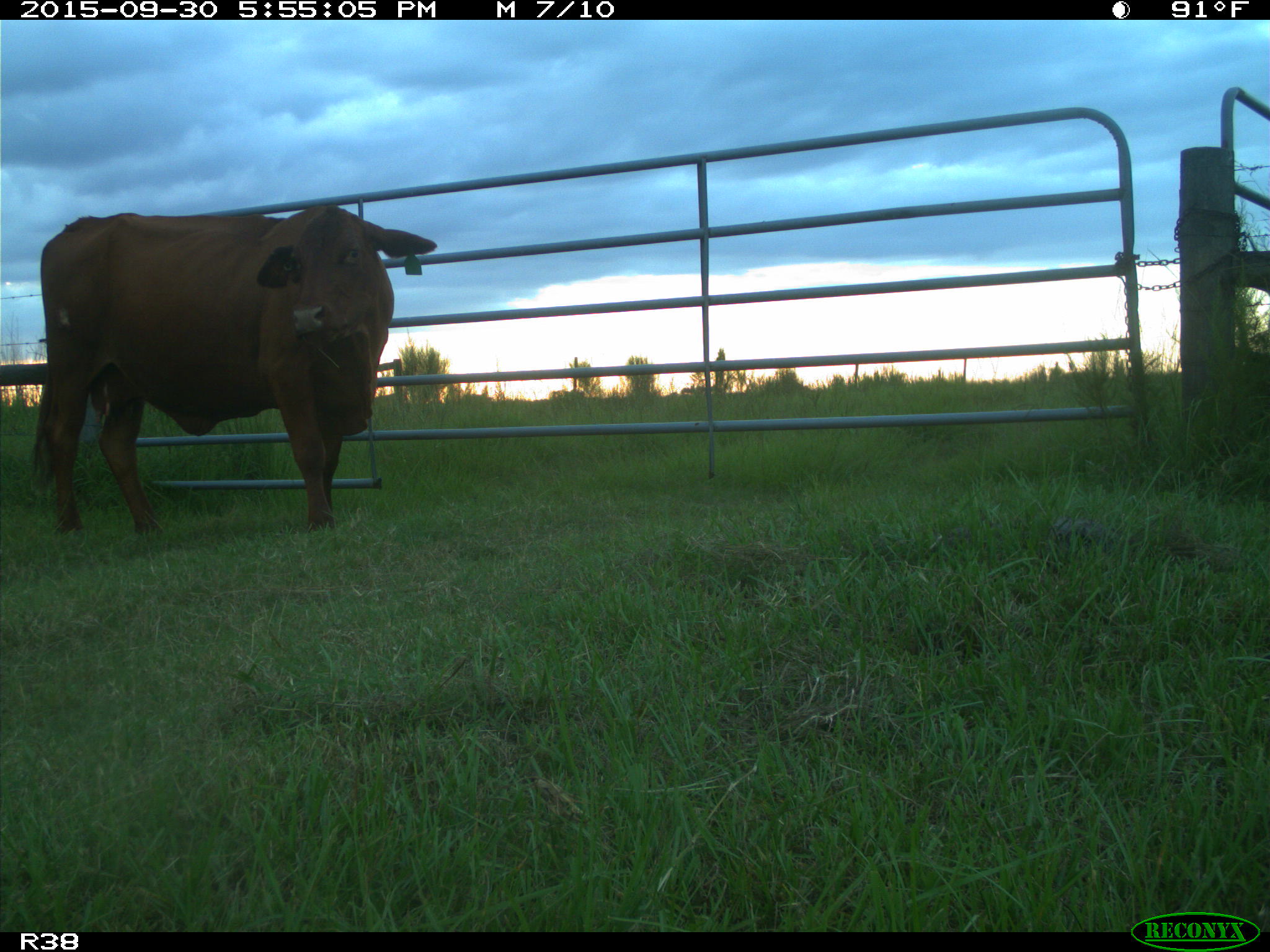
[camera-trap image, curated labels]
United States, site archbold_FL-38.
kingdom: Animalia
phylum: Chordata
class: Mammalia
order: Artiodactyla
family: Bovidae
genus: Bos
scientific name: Bos taurus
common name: domestic cow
Bos taurus (domestic cow).